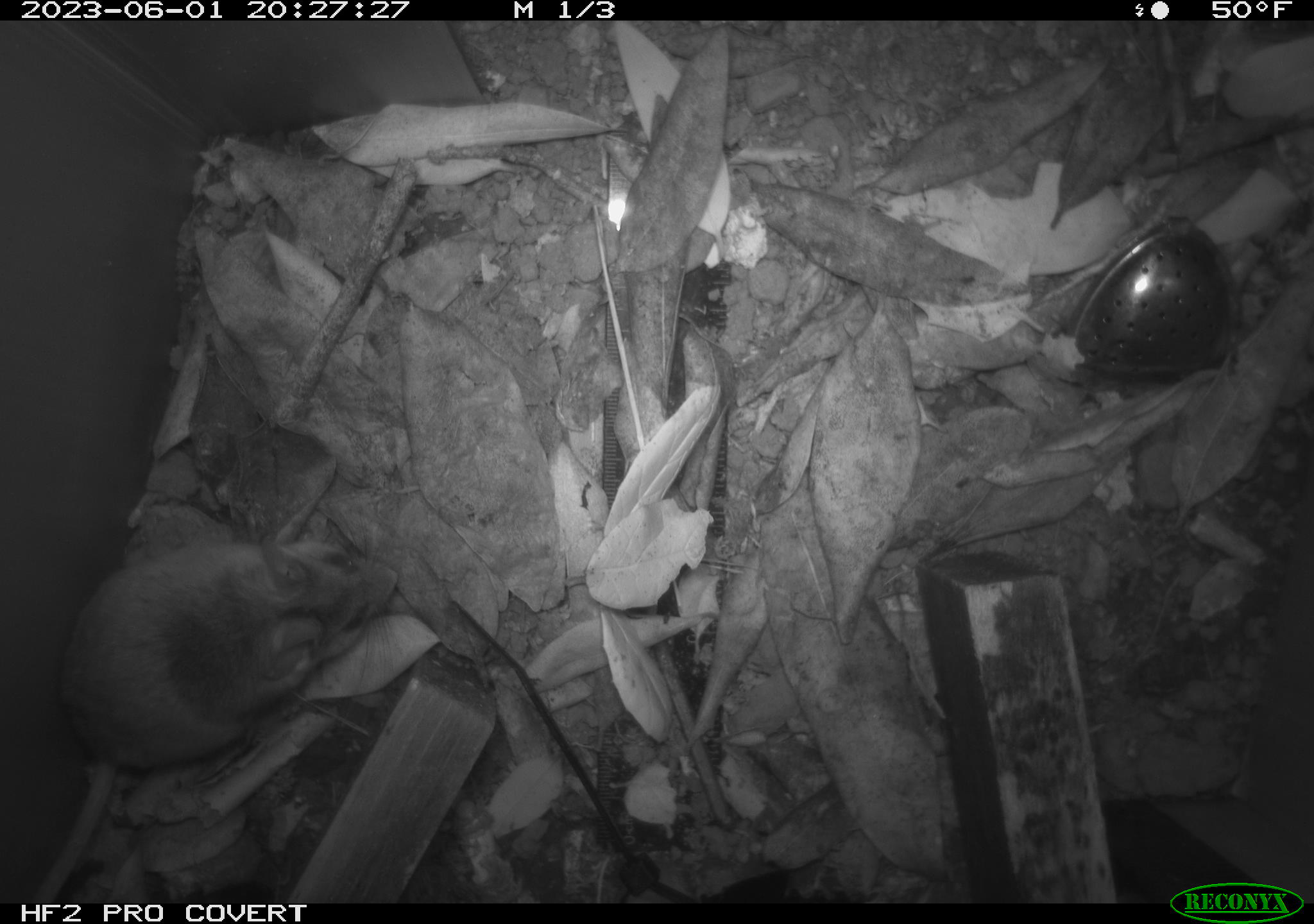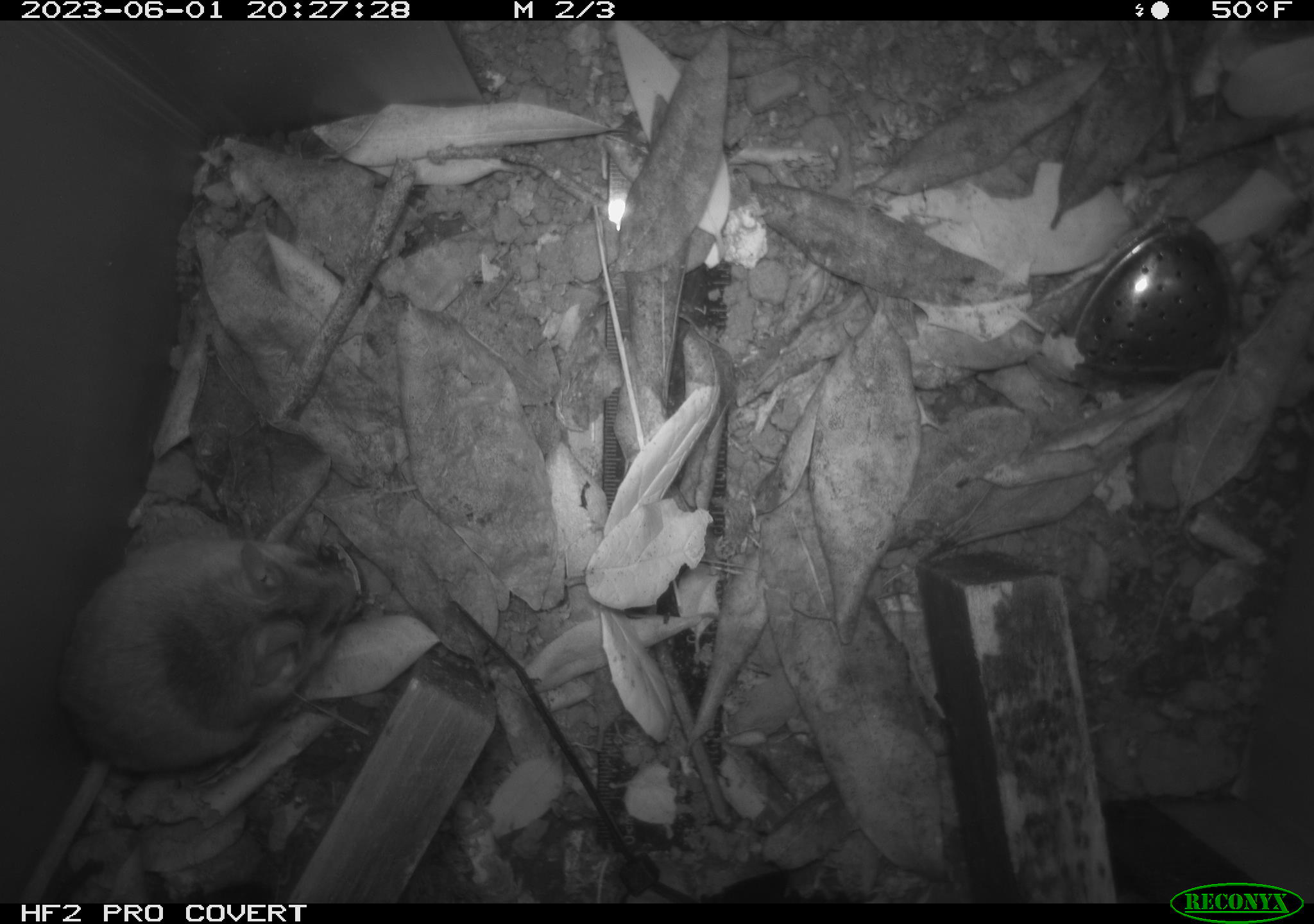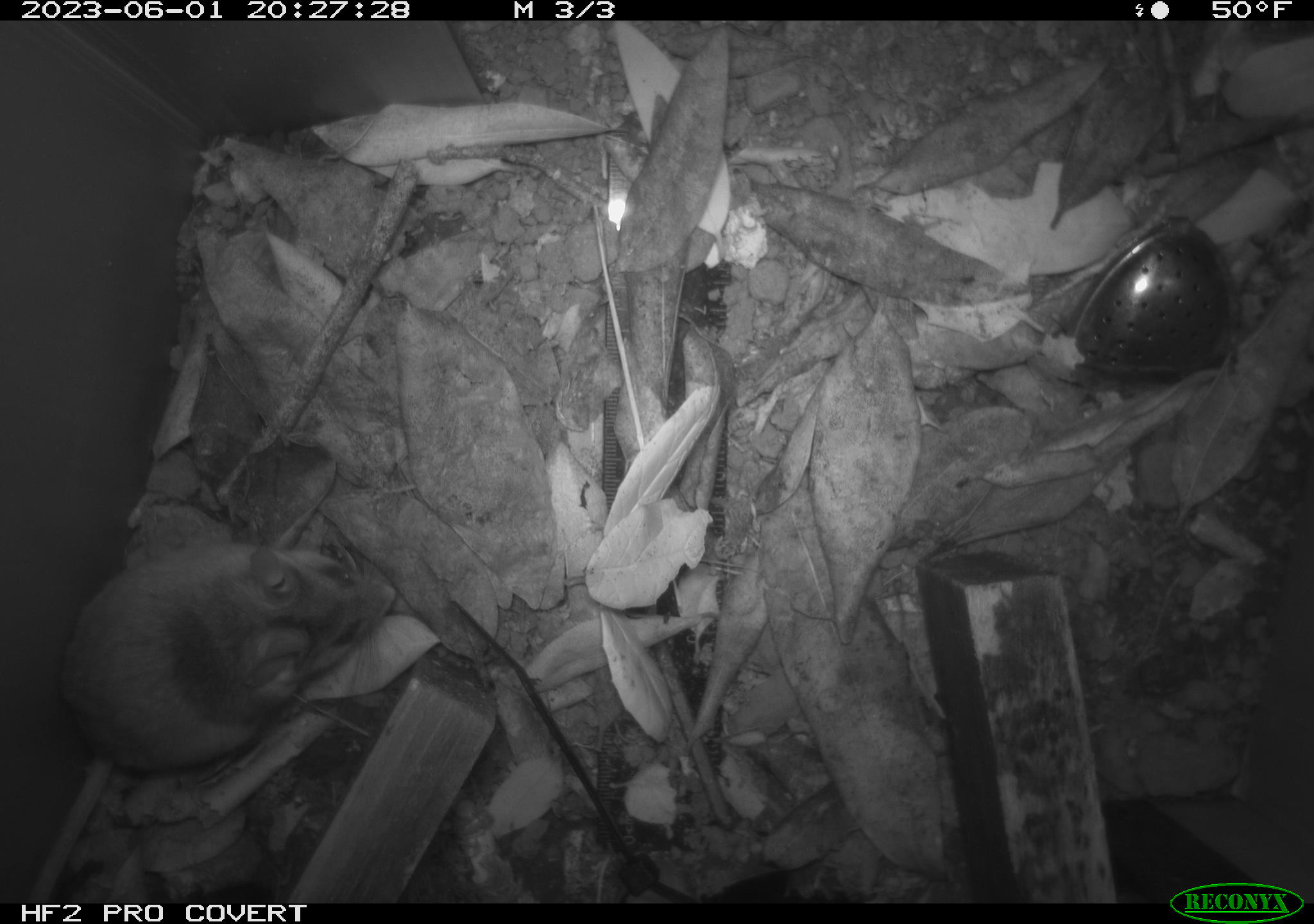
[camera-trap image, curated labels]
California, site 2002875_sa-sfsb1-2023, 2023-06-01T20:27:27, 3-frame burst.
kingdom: Animalia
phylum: Chordata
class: Mammalia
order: Rodentia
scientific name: Rodentia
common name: mouse species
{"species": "mouse species (Rodentia)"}